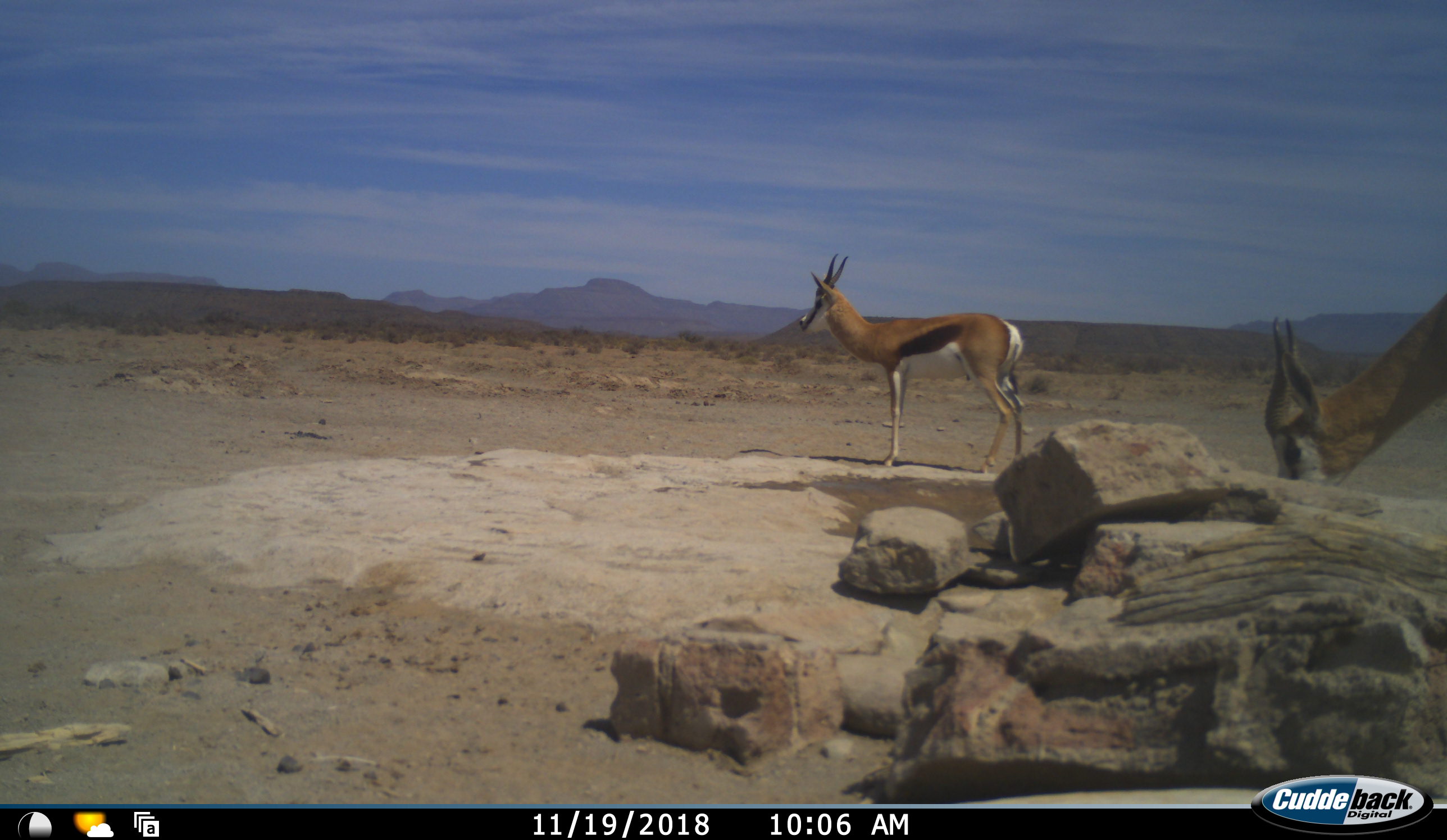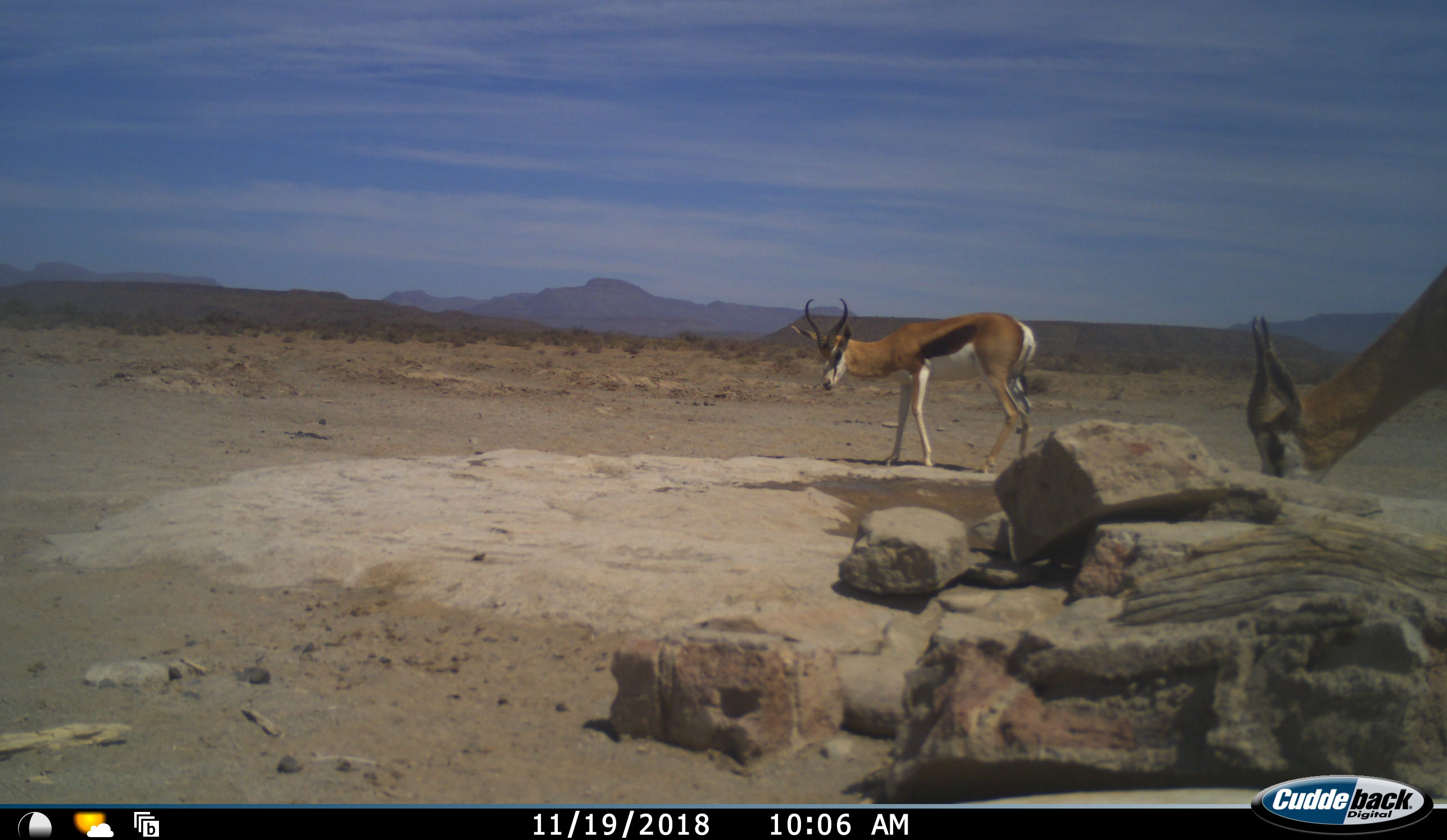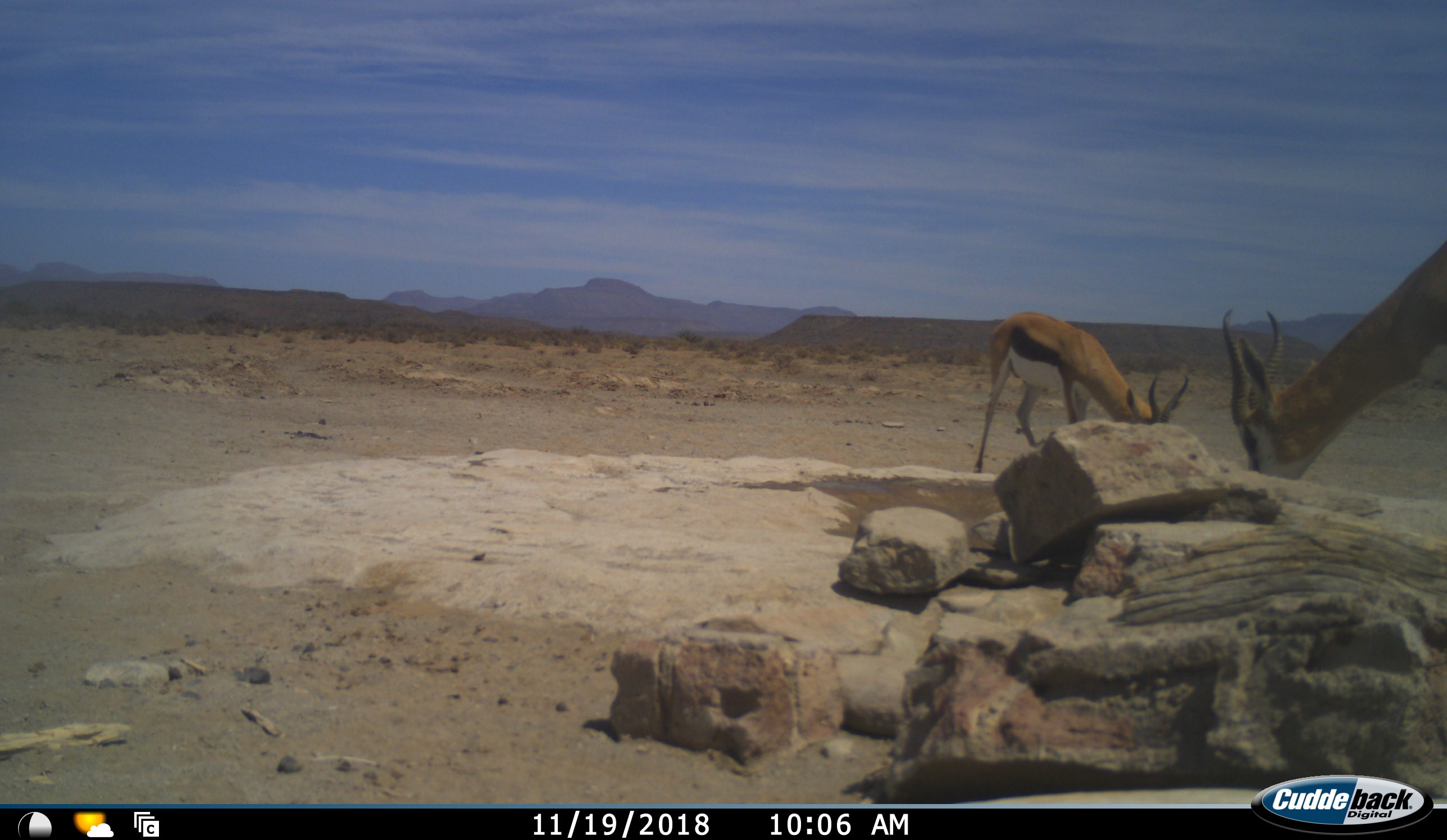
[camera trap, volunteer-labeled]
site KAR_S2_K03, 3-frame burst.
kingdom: Animalia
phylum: Chordata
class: Mammalia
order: Artiodactyla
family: Bovidae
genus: Antidorcas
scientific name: Antidorcas marsupialis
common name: springbok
Springbok (Antidorcas marsupialis), count 2. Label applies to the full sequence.